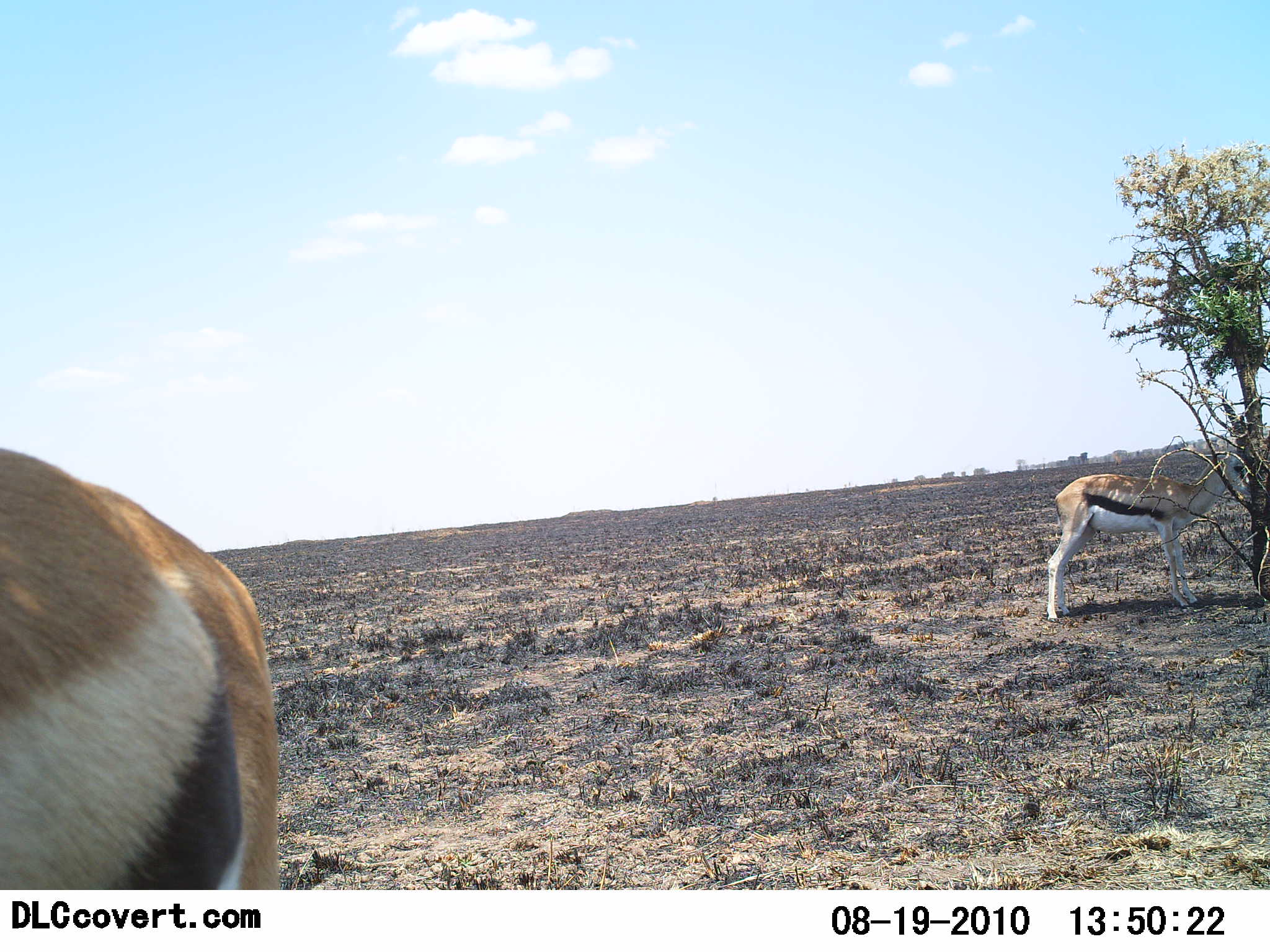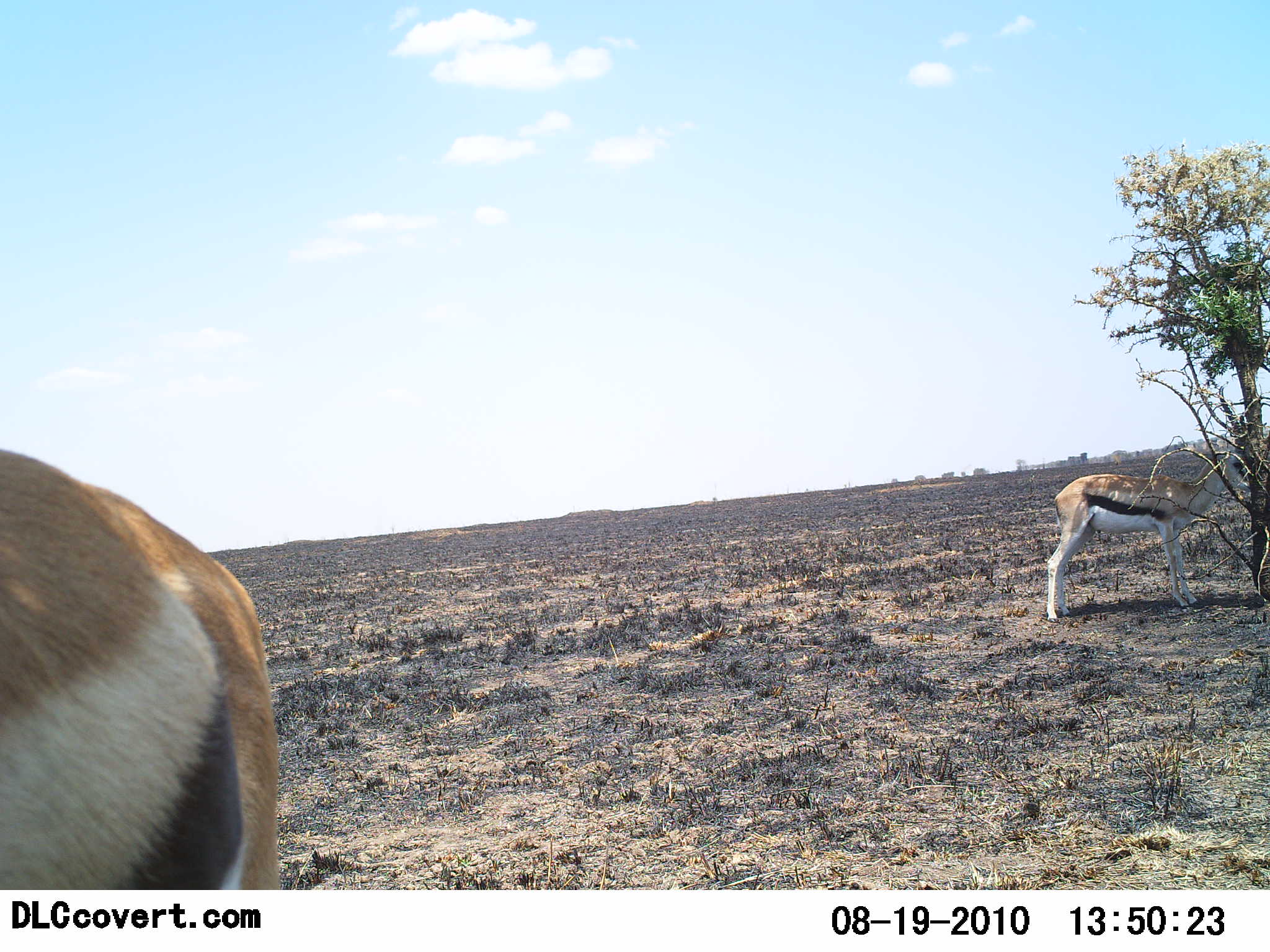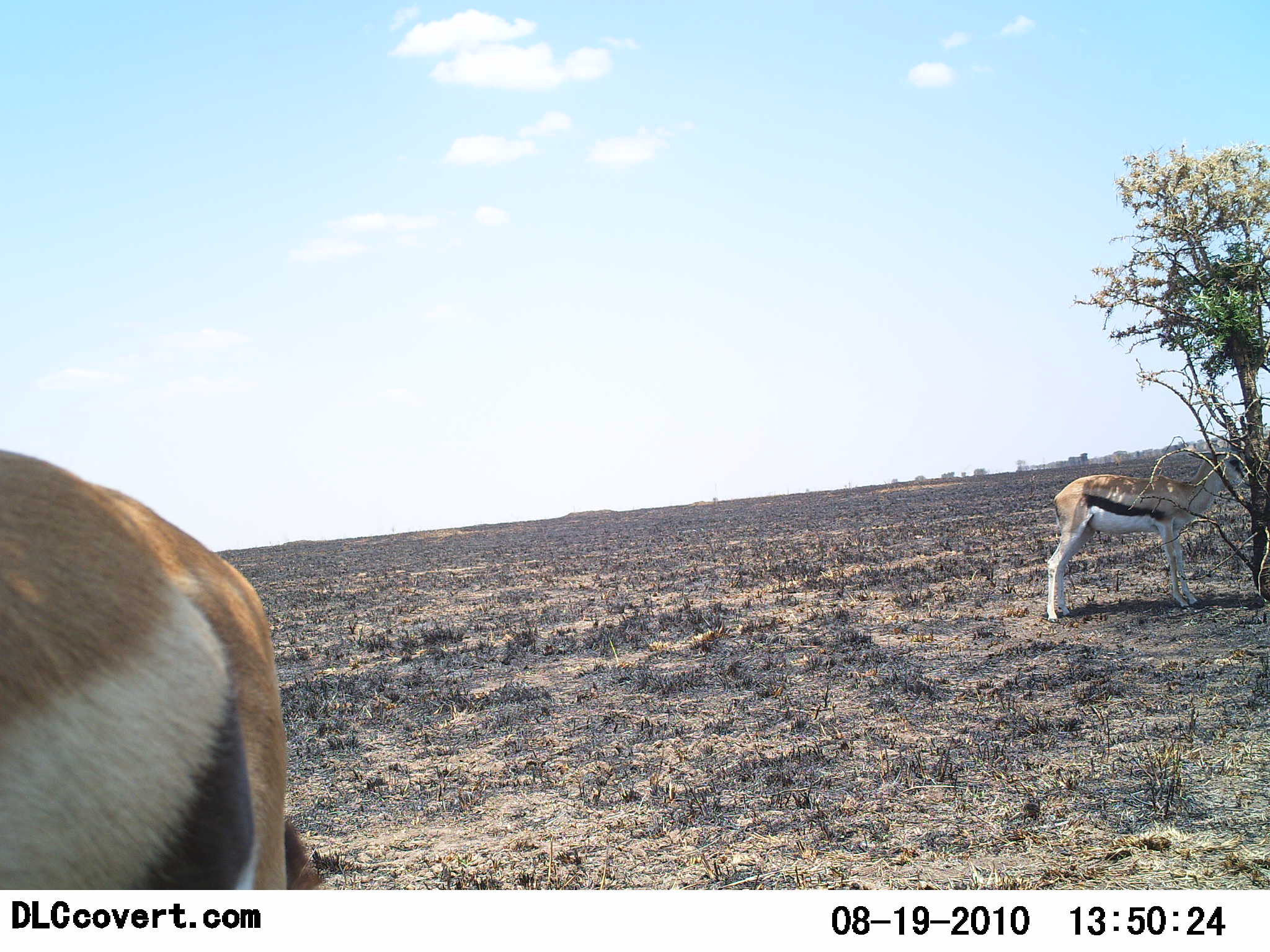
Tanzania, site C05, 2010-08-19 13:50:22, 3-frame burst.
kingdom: Animalia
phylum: Chordata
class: Mammalia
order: Artiodactyla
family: Bovidae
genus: Eudorcas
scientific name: Eudorcas thomsonii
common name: thomson's gazelle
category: gazellethomsons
Gazellethomsons (thomson's gazelle) (Eudorcas thomsonii), count 2. Behavior (volunteer vote fractions): standing 69%, resting 12%, moving 0%, interacting 0%. Young present (vote fraction): 6%. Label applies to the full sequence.